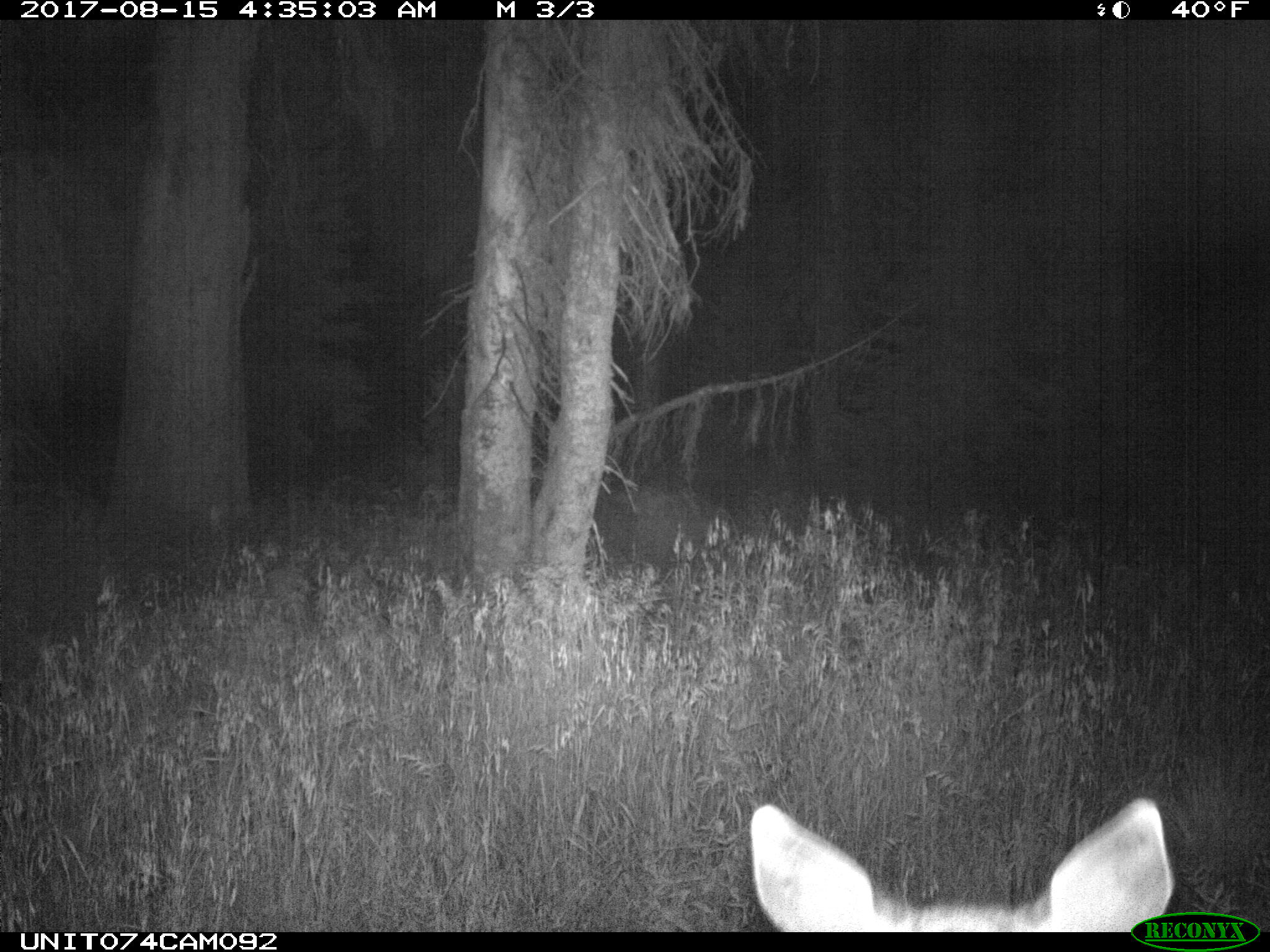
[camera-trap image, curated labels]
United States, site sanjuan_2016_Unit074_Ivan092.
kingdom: Animalia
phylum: Chordata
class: Mammalia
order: Artiodactyla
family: Cervidae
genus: Odocoileus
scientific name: Odocoileus hemionus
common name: mule deer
Odocoileus hemionus (mule deer).